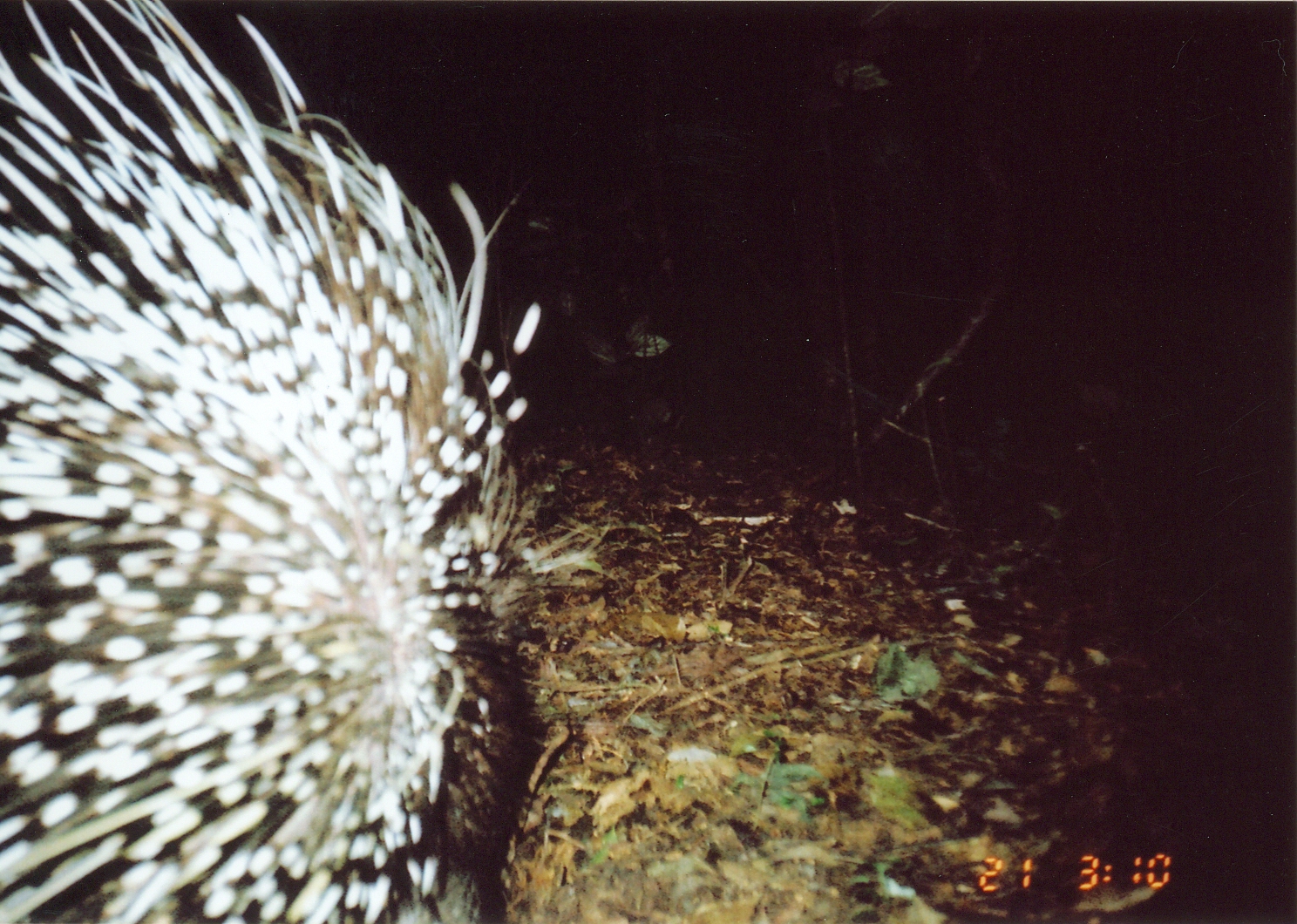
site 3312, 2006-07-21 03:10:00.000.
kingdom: Animalia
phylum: Chordata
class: Mammalia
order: Rodentia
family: Hystricidae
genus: Hystrix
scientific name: Hystrix africaeaustralis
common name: cape porcupine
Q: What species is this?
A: Hystrix africaeaustralis (cape porcupine).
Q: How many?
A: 1.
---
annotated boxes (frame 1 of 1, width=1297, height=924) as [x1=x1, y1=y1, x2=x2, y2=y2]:
hystrix africaeaustralis: [x1=1, y1=0, x2=613, y2=924]